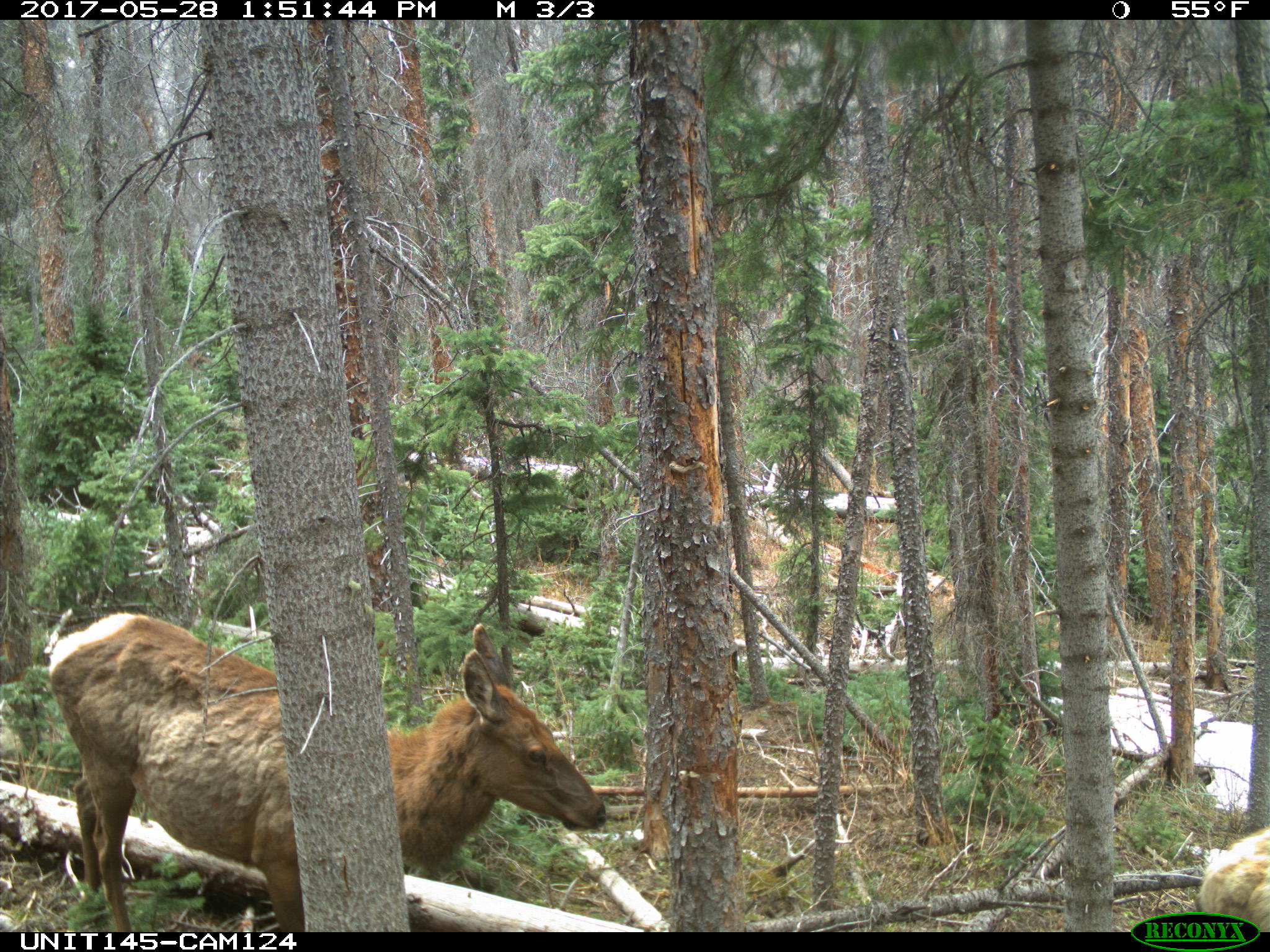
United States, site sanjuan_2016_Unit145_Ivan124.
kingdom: Animalia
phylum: Chordata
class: Mammalia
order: Artiodactyla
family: Cervidae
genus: Cervus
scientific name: Cervus elaphus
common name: red deer